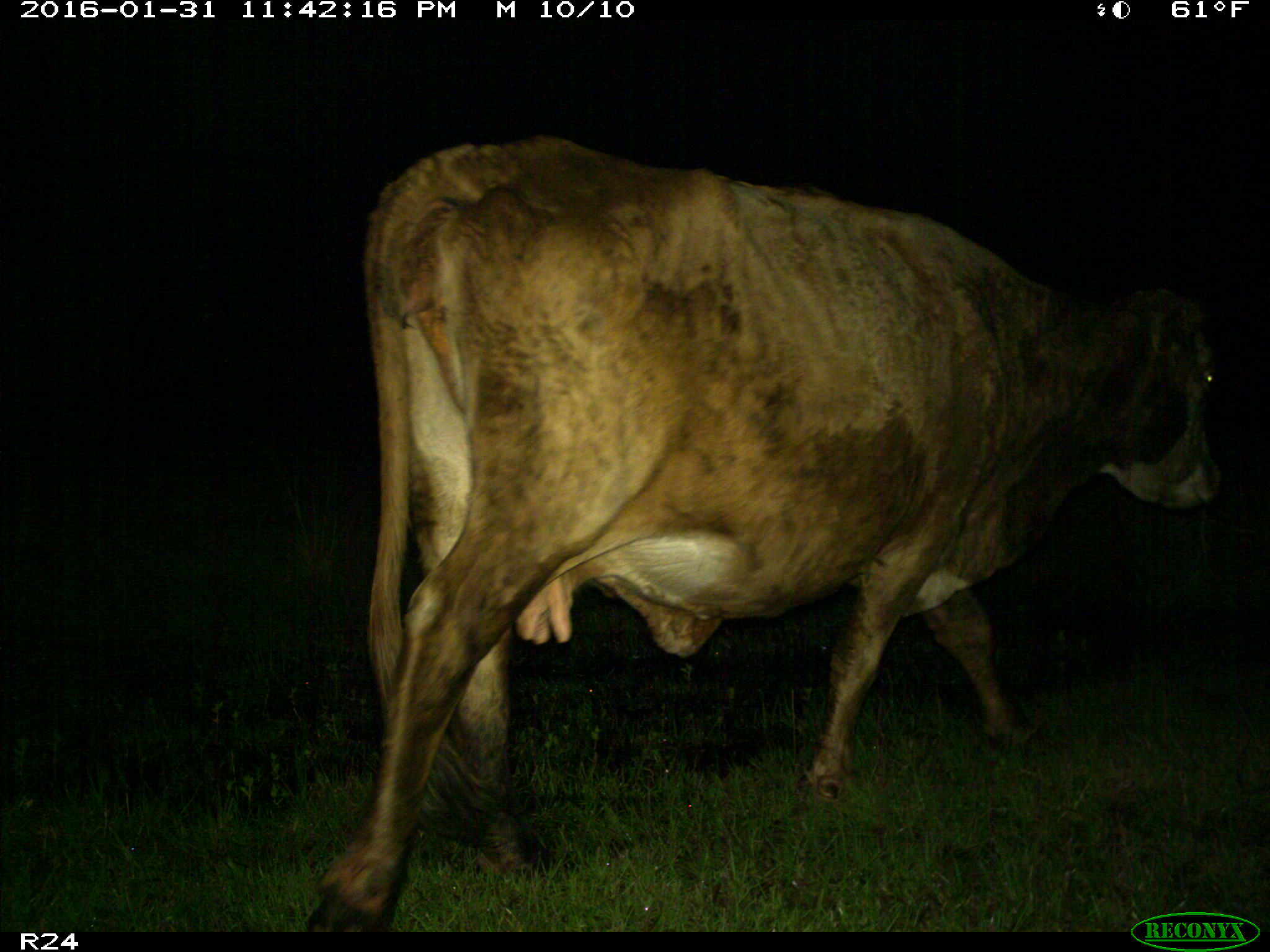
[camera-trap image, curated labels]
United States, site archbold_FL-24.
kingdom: Animalia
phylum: Chordata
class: Mammalia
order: Artiodactyla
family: Bovidae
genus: Bos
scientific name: Bos taurus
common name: domestic cow